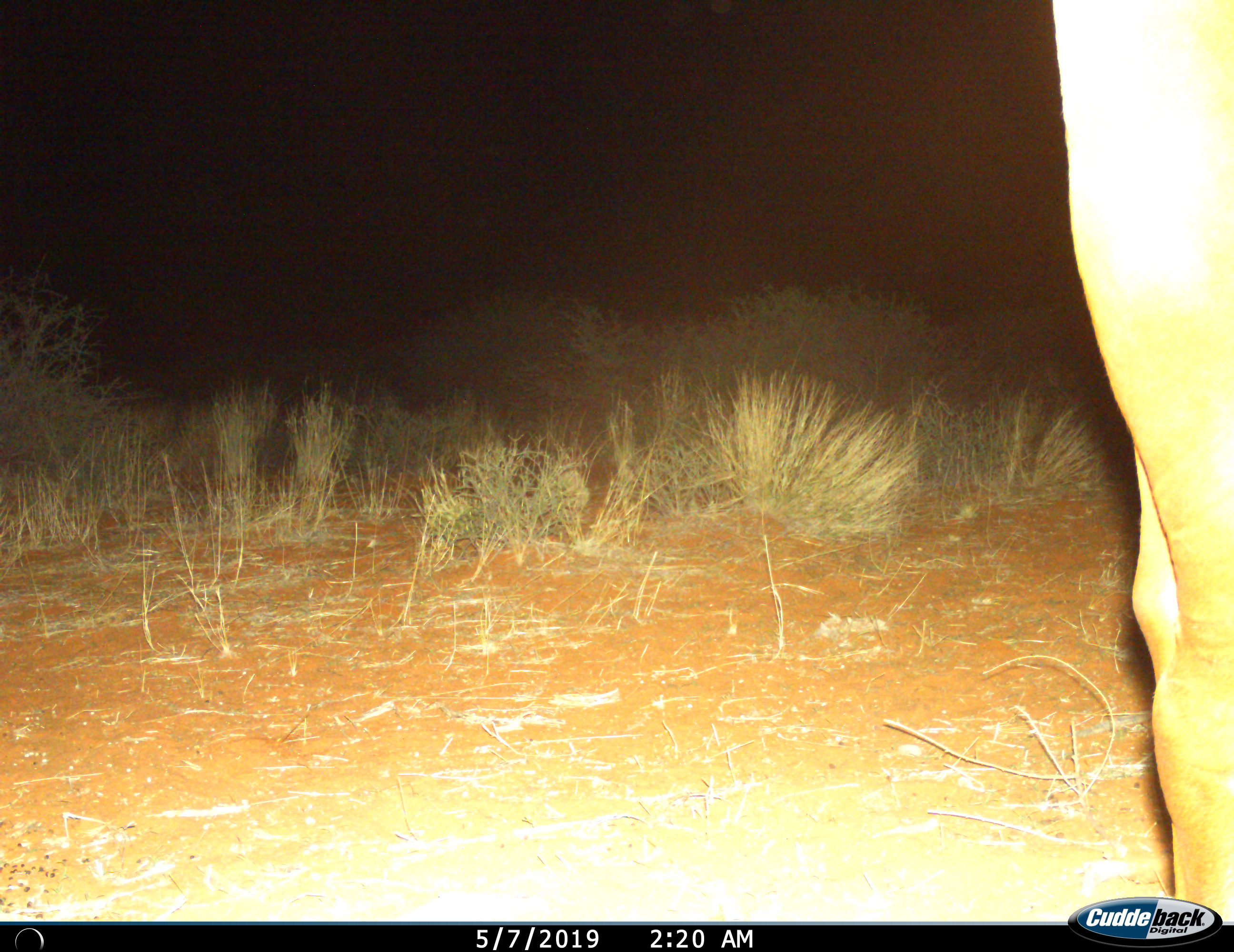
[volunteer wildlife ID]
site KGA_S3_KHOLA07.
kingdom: Animalia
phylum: Chordata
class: Mammalia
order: Artiodactyla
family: Bovidae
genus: Alcelaphus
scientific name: Alcelaphus buselaphus caama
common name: red hartebeest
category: hartebeestred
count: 1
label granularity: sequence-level